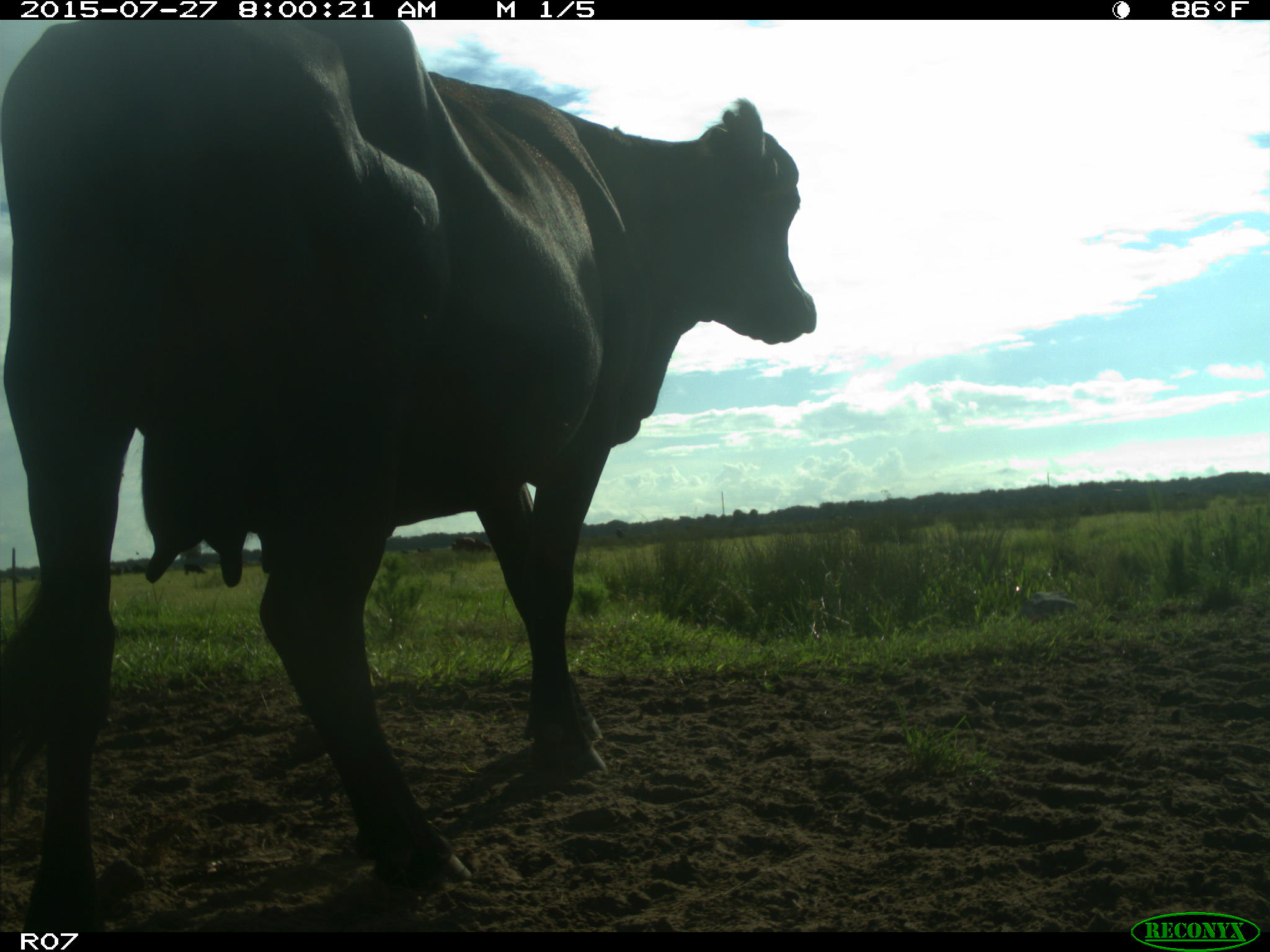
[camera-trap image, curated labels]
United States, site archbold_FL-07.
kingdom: Animalia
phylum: Chordata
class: Mammalia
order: Artiodactyla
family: Bovidae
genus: Bos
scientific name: Bos taurus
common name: domestic cow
Bos taurus (domestic cow).